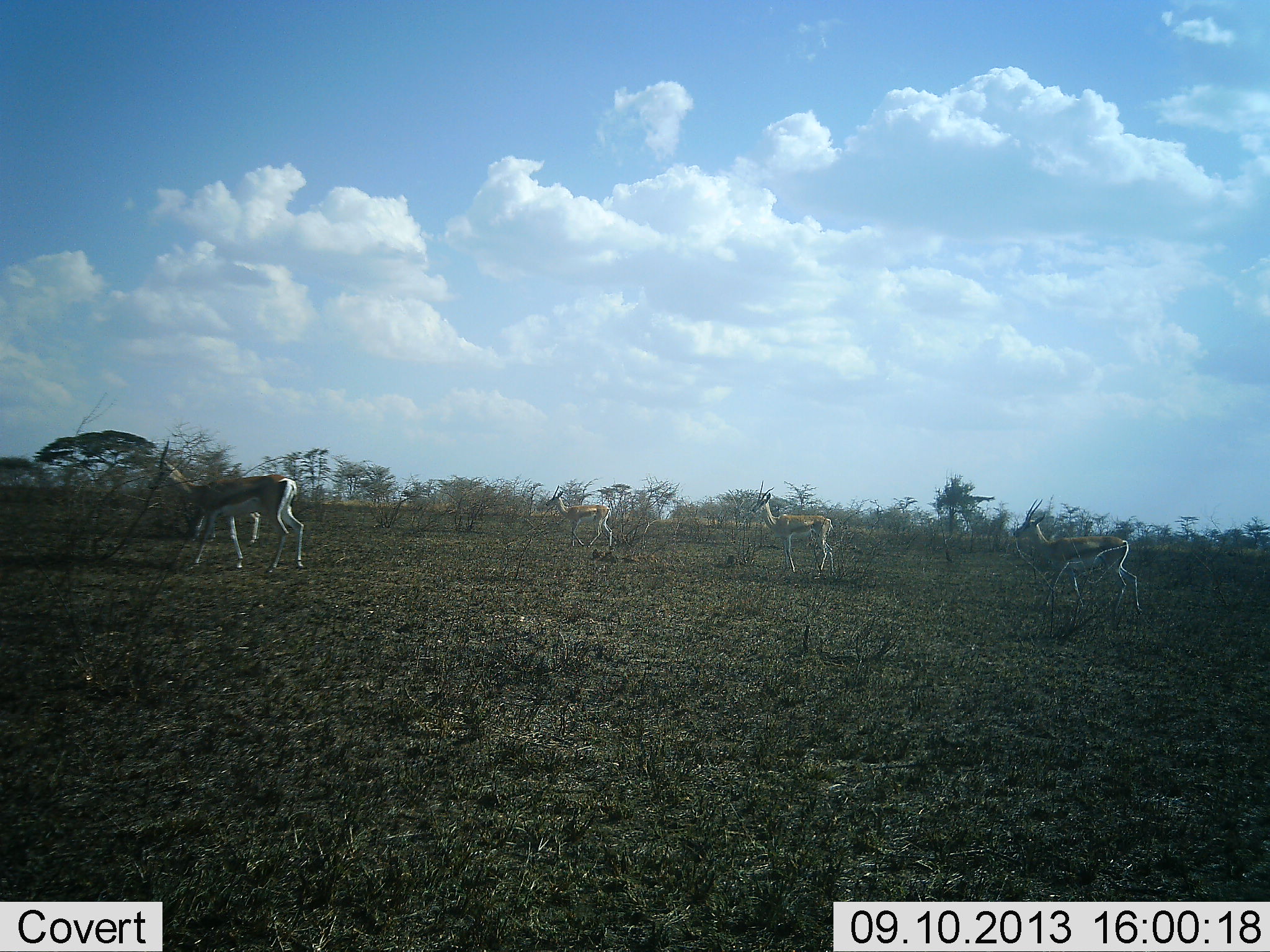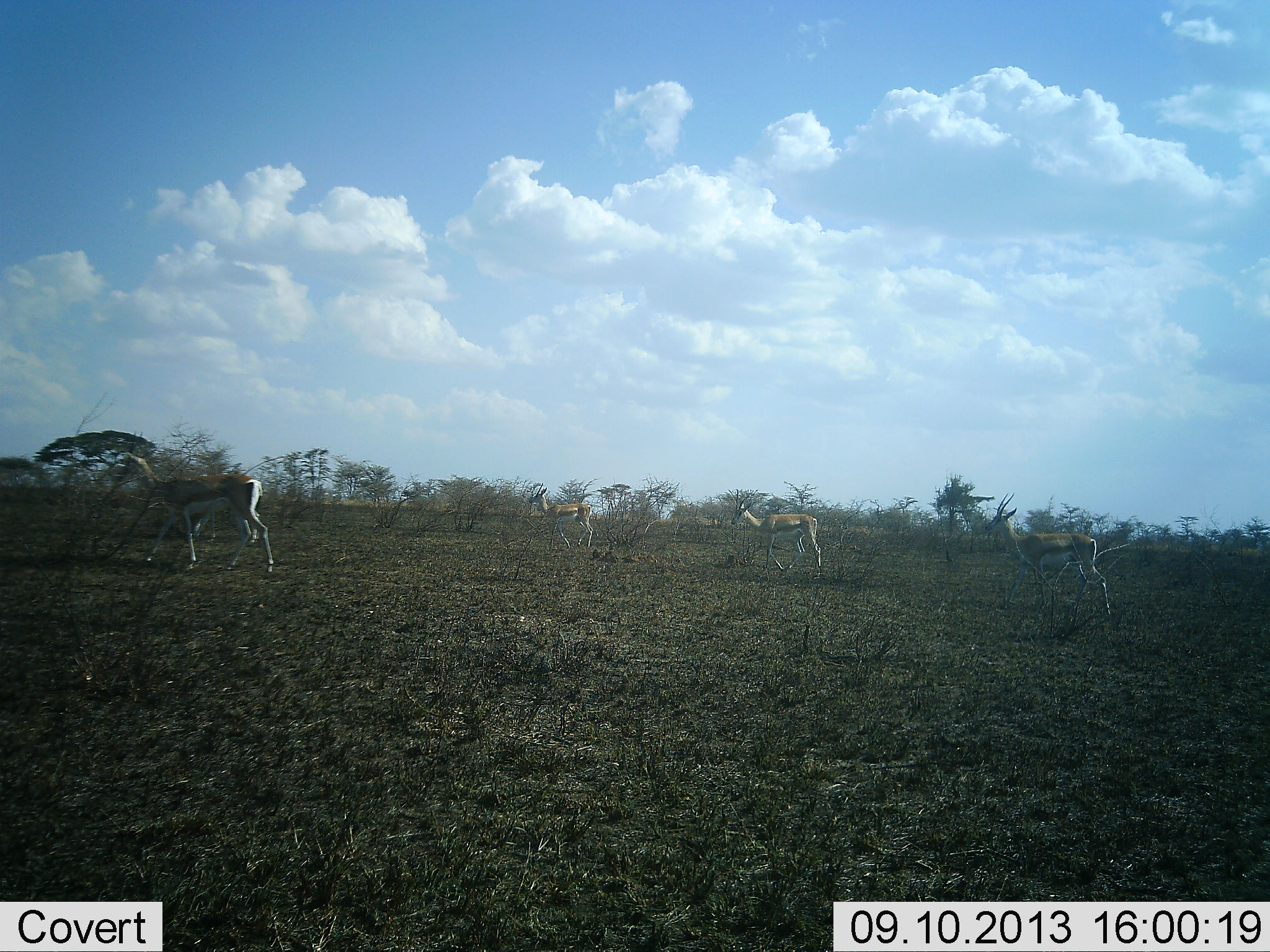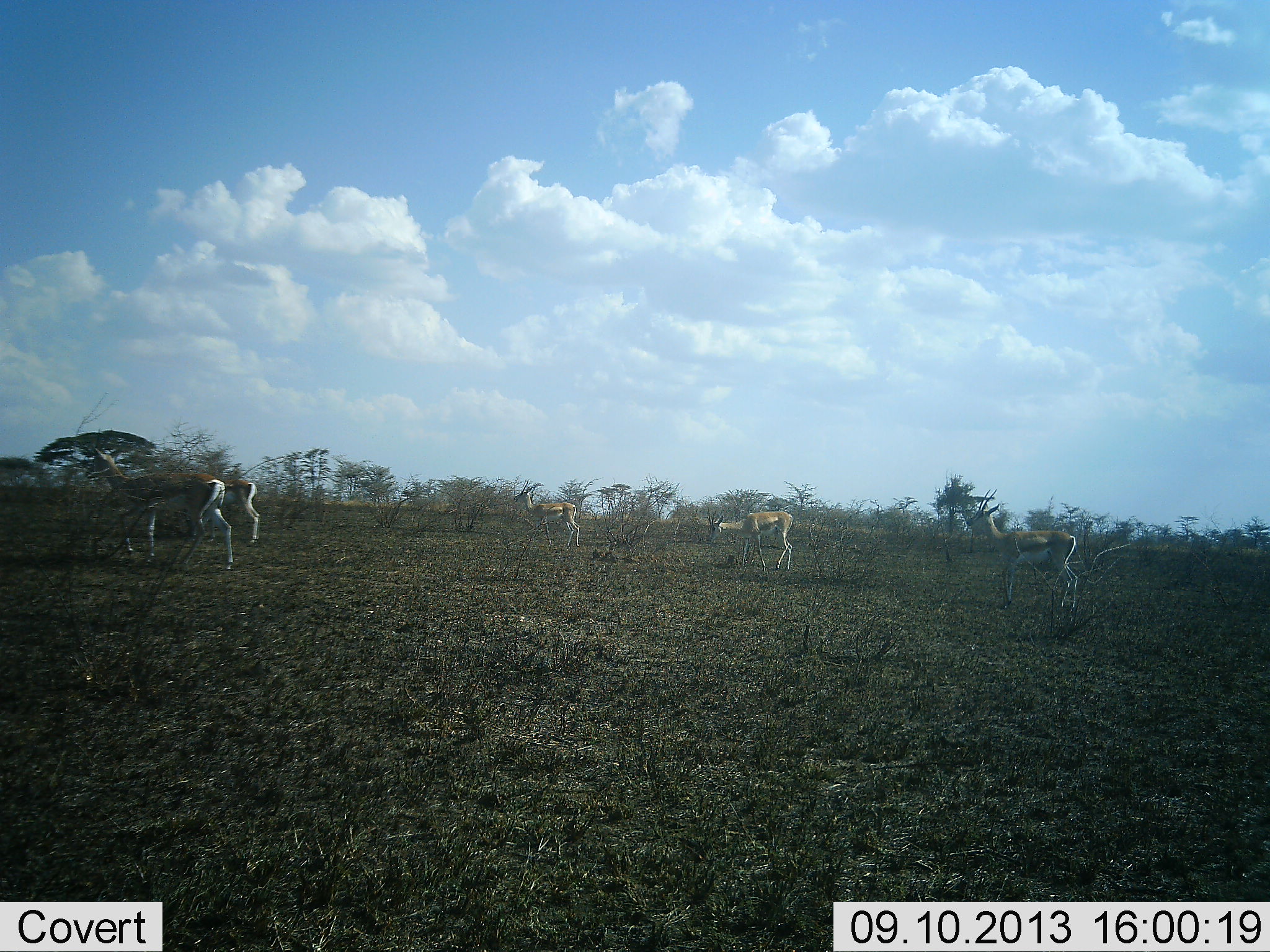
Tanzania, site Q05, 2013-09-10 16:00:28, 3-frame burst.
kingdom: Animalia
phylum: Chordata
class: Mammalia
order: Artiodactyla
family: Bovidae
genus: Eudorcas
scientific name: Eudorcas thomsonii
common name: thomson's gazelle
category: gazellethomsons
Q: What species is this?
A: Gazellethomsons (thomson's gazelle) (Eudorcas thomsonii).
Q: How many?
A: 4.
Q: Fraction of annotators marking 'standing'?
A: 16%.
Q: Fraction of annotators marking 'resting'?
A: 0%.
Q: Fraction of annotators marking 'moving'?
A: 95%.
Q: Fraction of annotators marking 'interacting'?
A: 0%.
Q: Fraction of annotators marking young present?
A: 0%.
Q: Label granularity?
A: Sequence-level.